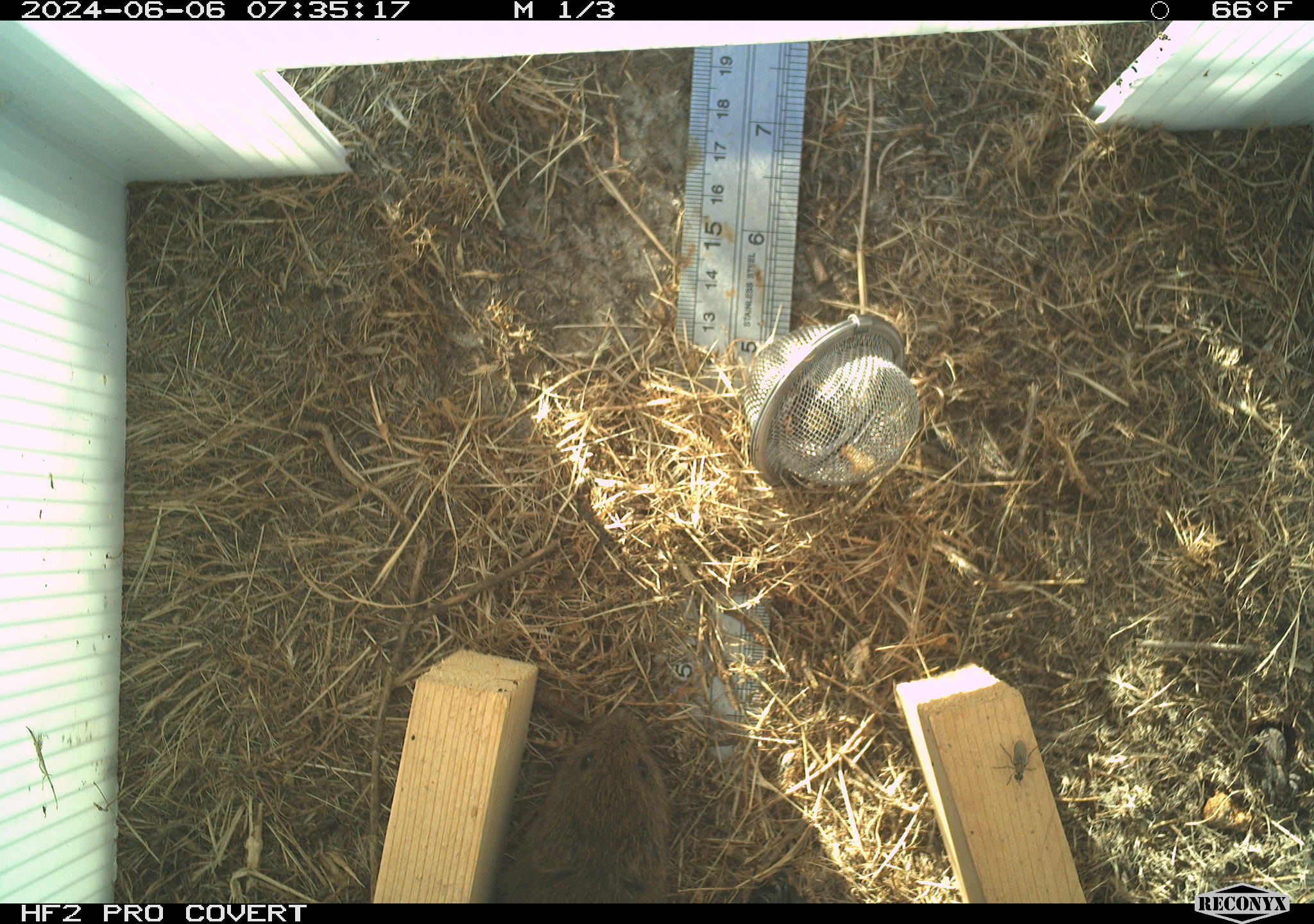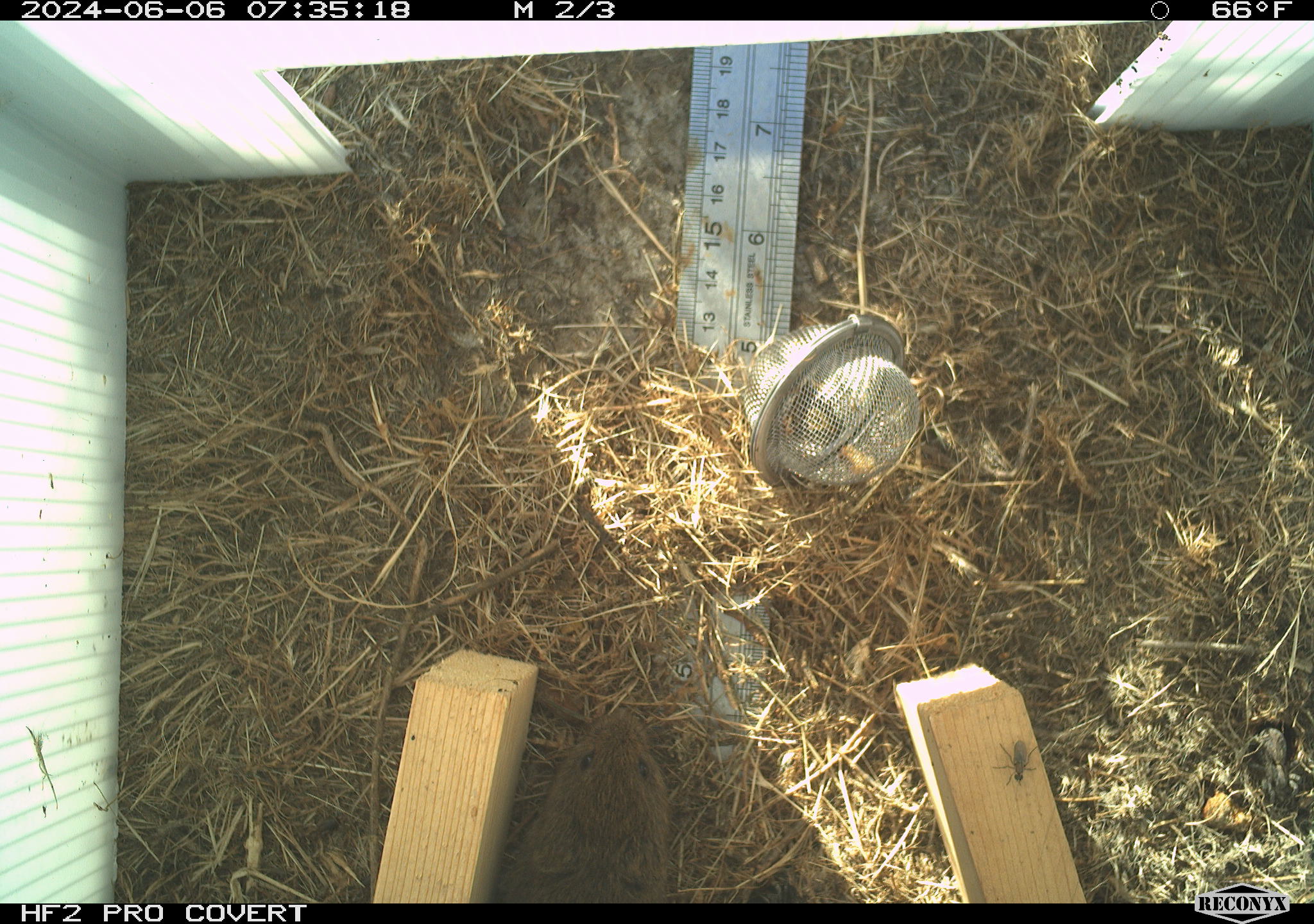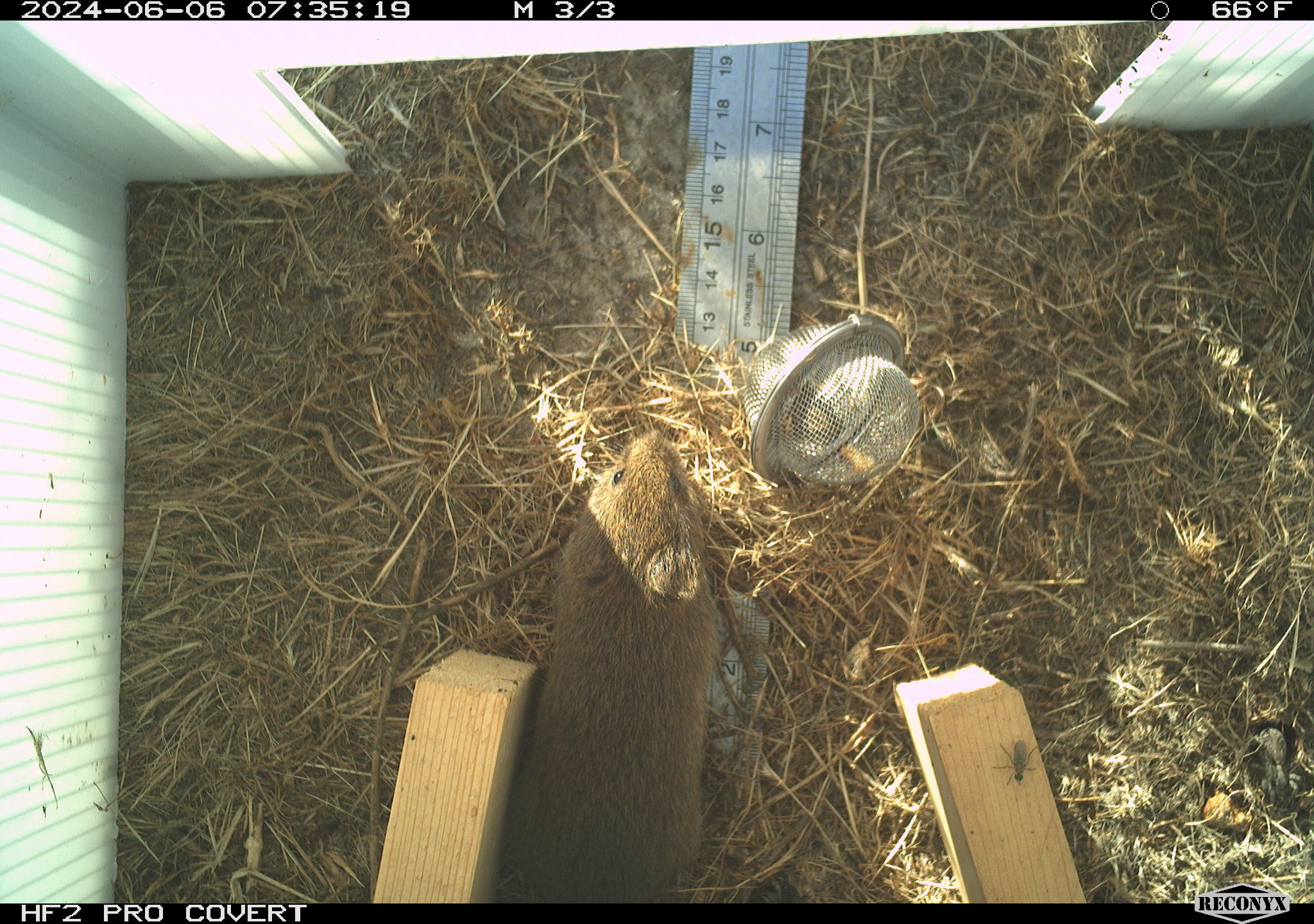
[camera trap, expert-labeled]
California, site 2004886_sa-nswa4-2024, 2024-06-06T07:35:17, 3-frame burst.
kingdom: Animalia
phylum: Chordata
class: Mammalia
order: Rodentia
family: Cricetidae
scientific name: Arvicolinae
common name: voles, lemmings, and muskrats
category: arvicolinae subfamily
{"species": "arvicolinae subfamily (voles, lemmings, and muskrats) (Arvicolinae)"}